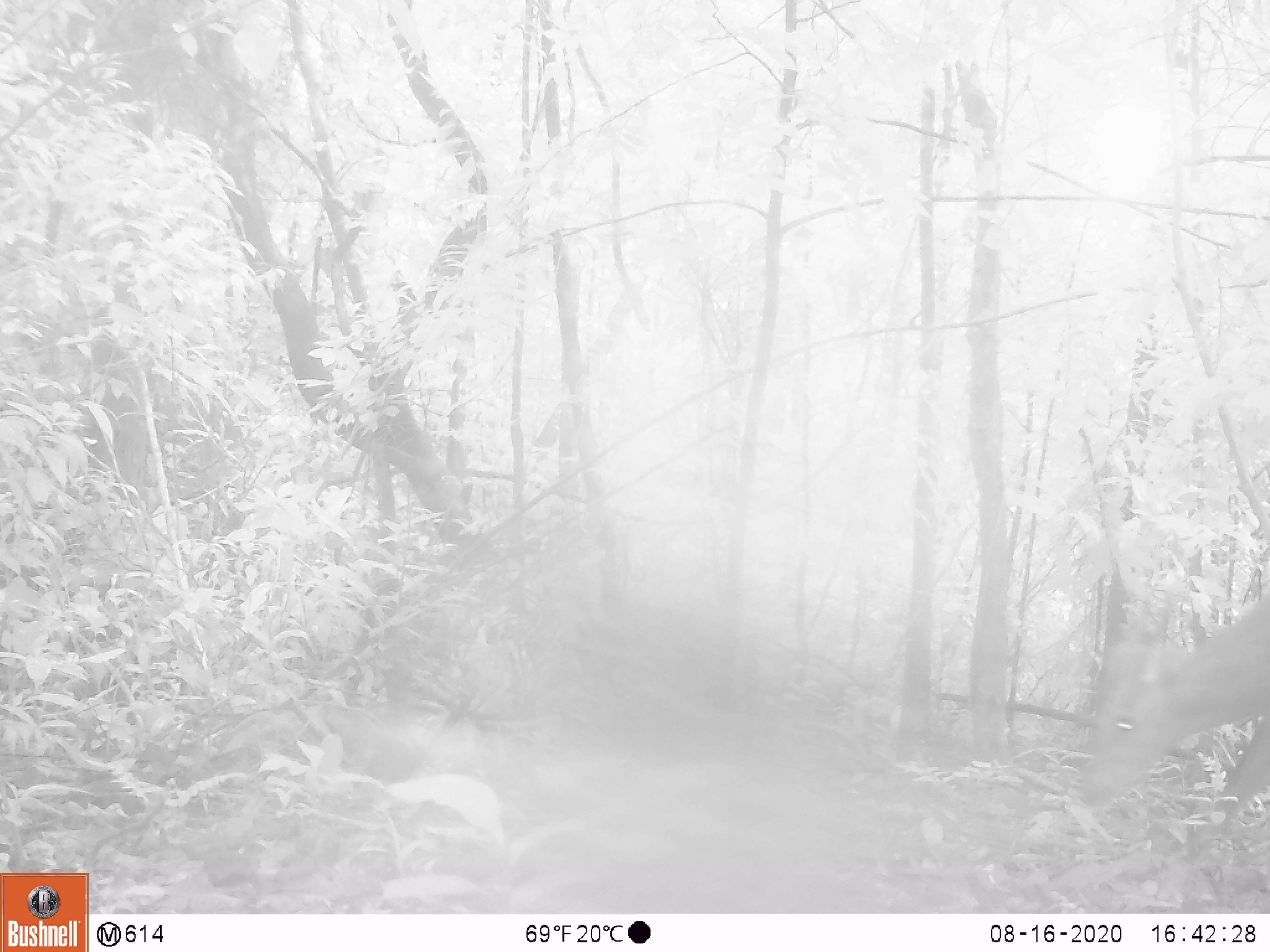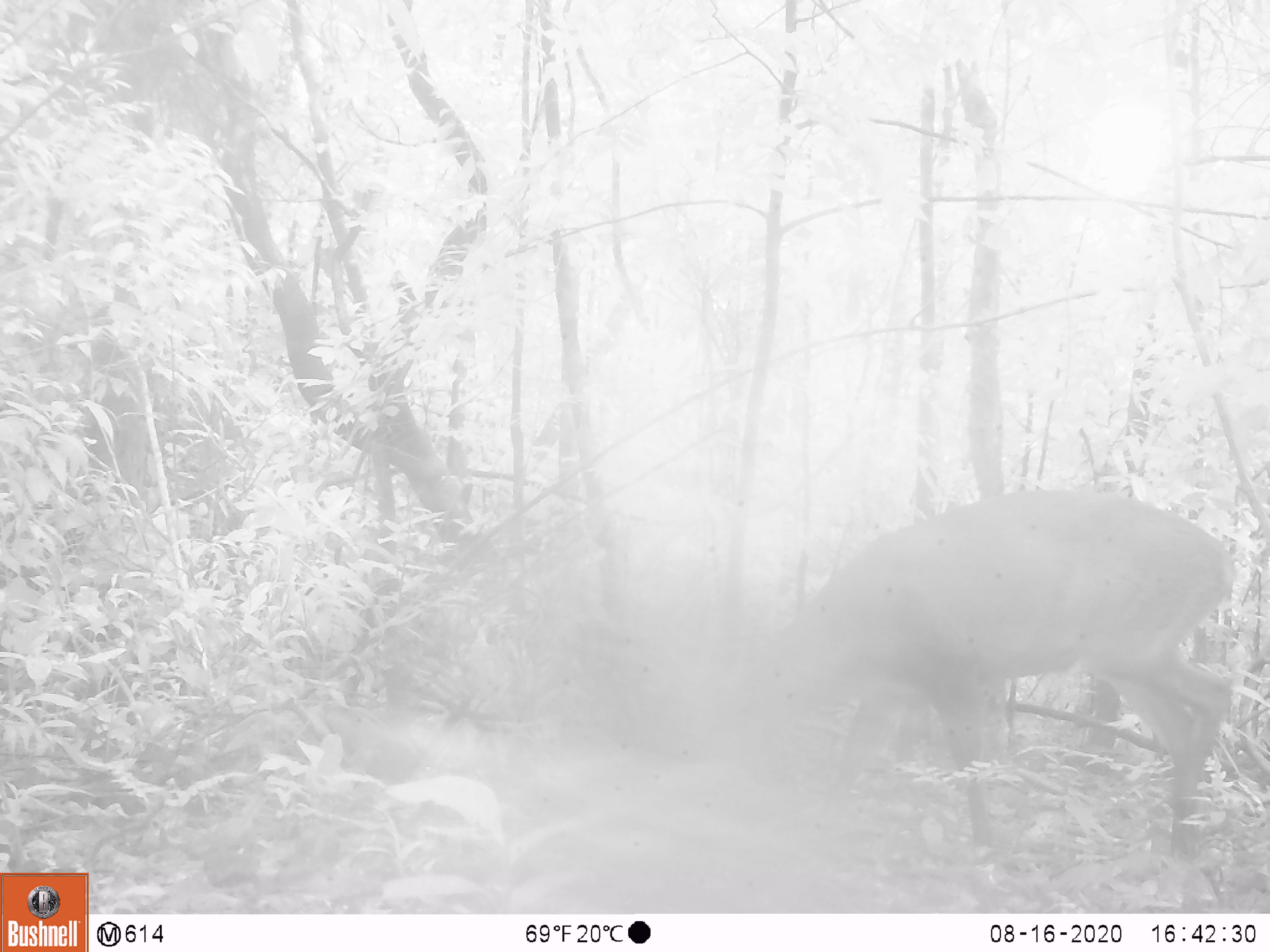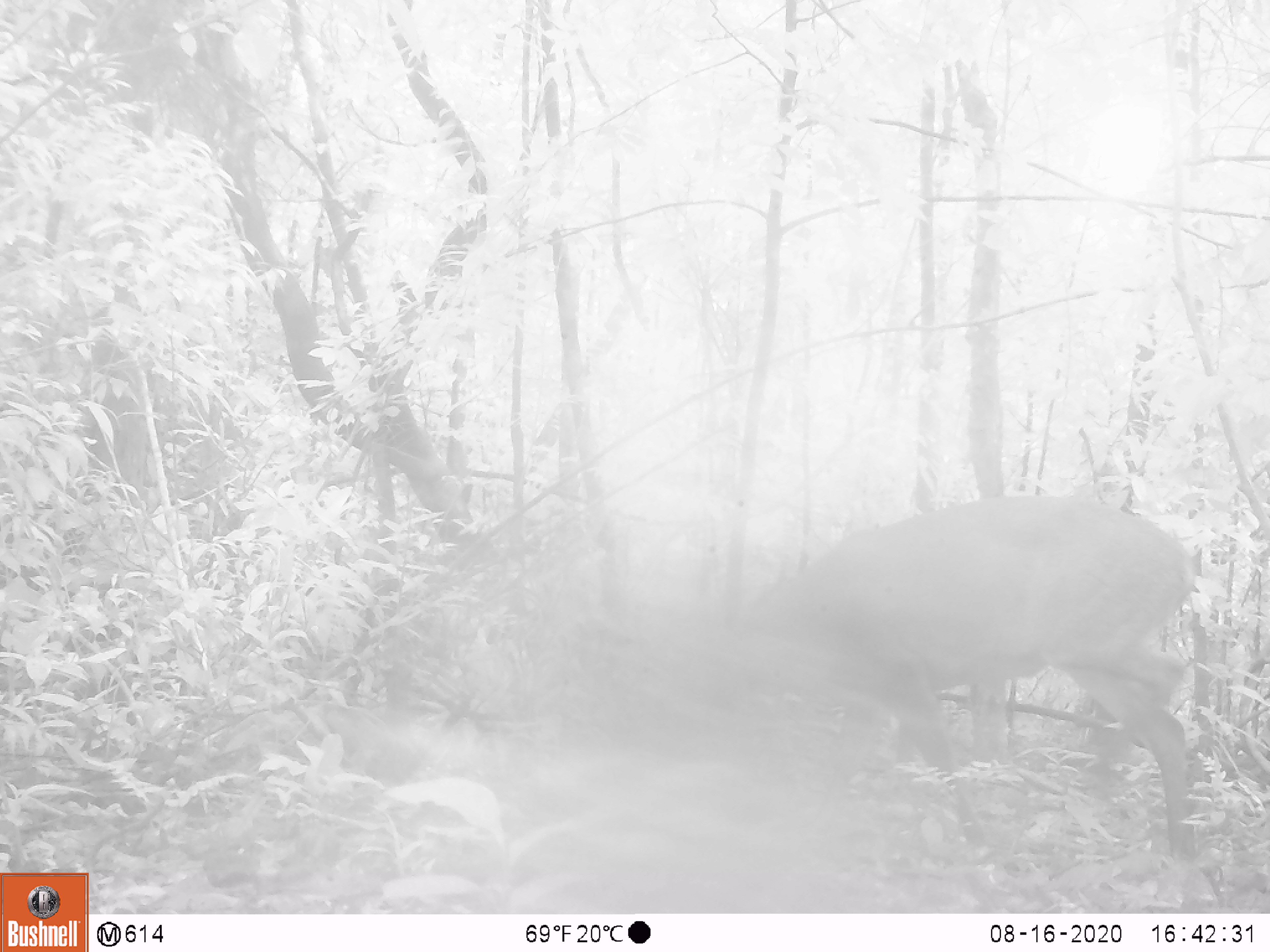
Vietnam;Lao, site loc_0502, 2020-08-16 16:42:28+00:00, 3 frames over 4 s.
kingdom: Animalia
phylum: Chordata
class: Mammalia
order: Artiodactyla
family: Cervidae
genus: Muntiacus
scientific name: Muntiacus vuquangensis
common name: large-antlered muntjac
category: large antlered muntjac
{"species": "large antlered muntjac (large-antlered muntjac) (Muntiacus vuquangensis)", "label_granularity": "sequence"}